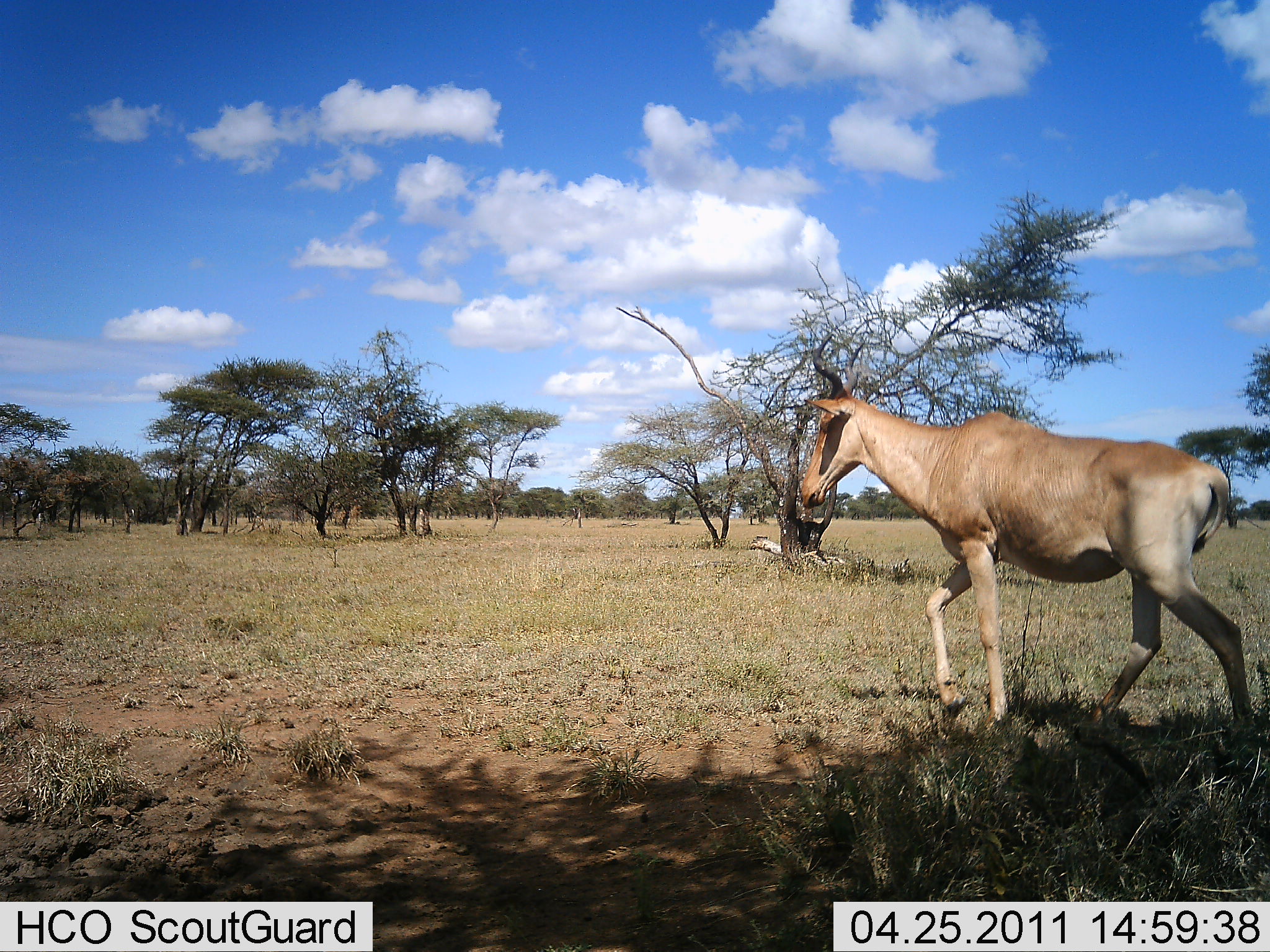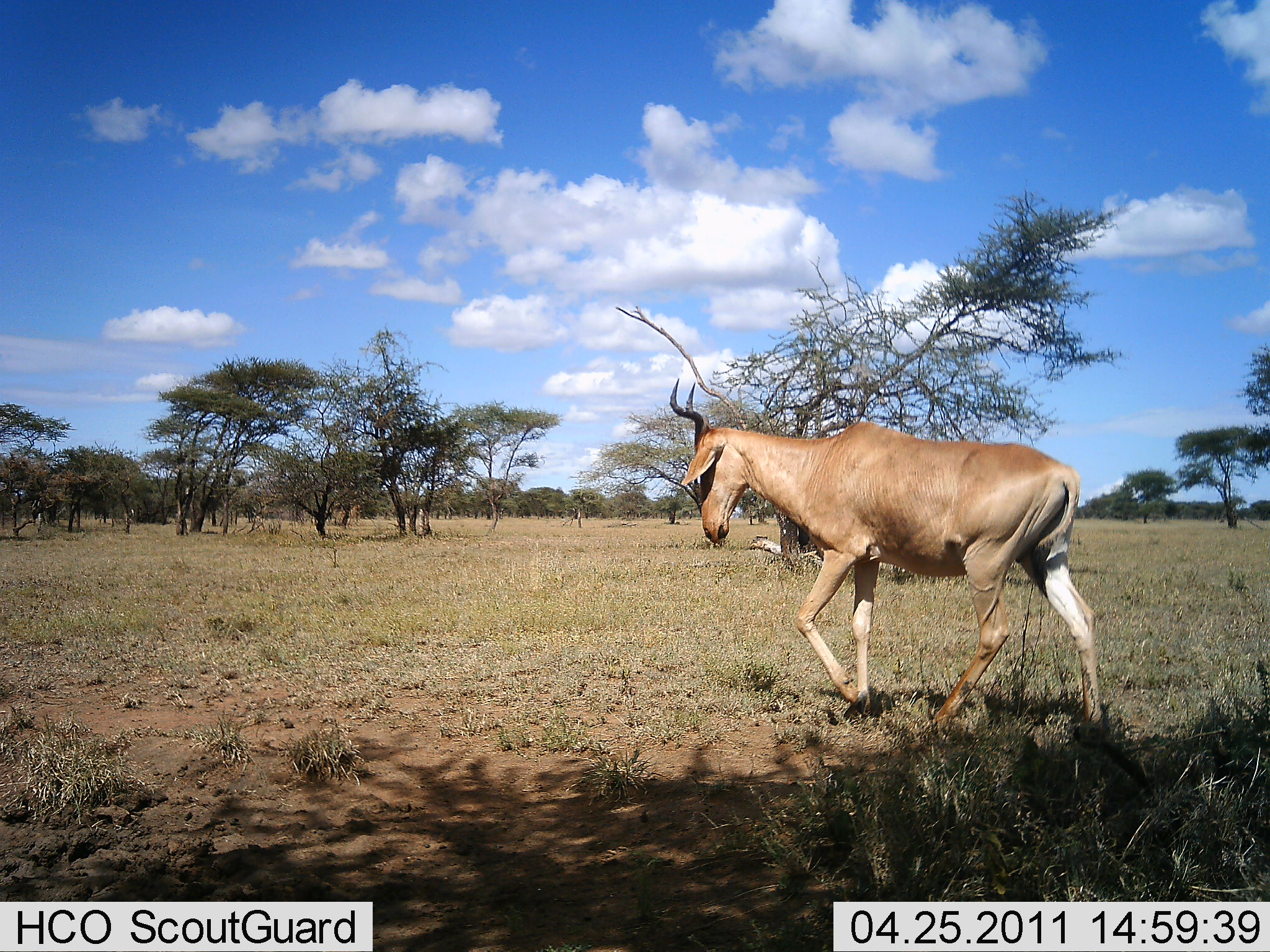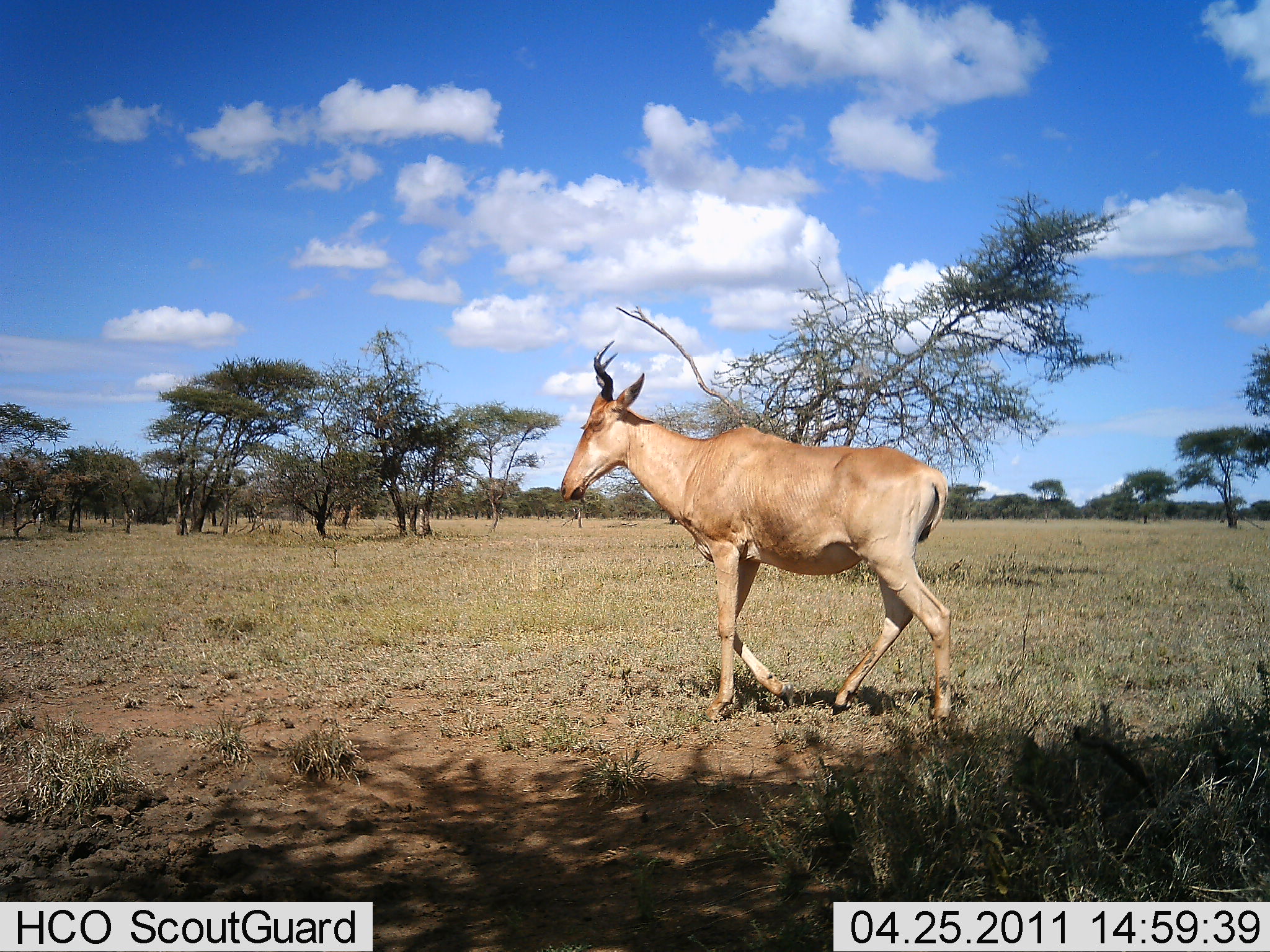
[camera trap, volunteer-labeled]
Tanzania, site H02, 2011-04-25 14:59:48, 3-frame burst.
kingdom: Animalia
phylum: Chordata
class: Mammalia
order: Artiodactyla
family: Bovidae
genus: Alcelaphus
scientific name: Alcelaphus buselaphus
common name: hartebeest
Hartebeest (Alcelaphus buselaphus), count 1. Behavior (volunteer vote fractions): standing 8%, resting 0%, moving 100%, interacting 0%. Young present (vote fraction): 0%. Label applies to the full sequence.